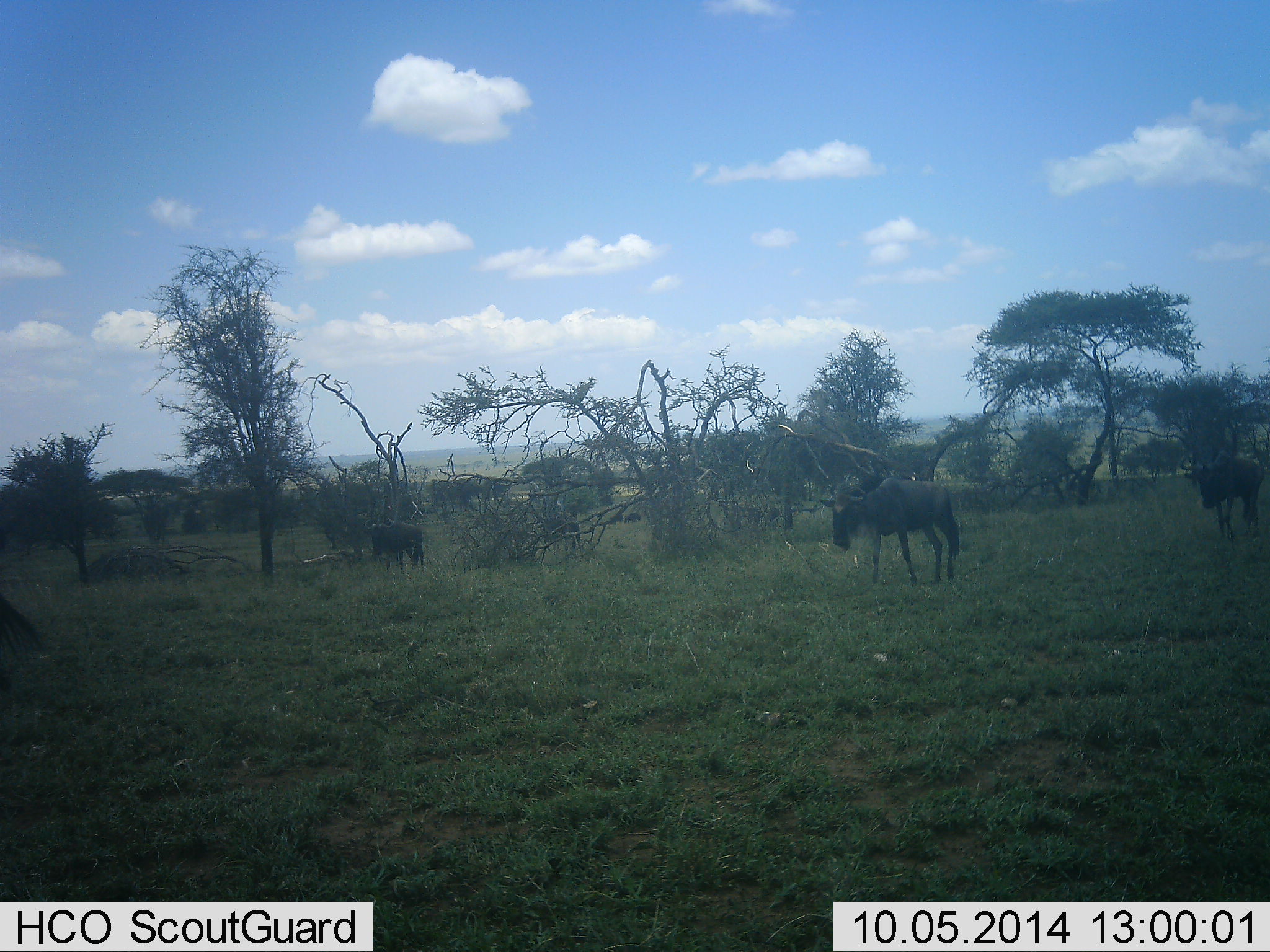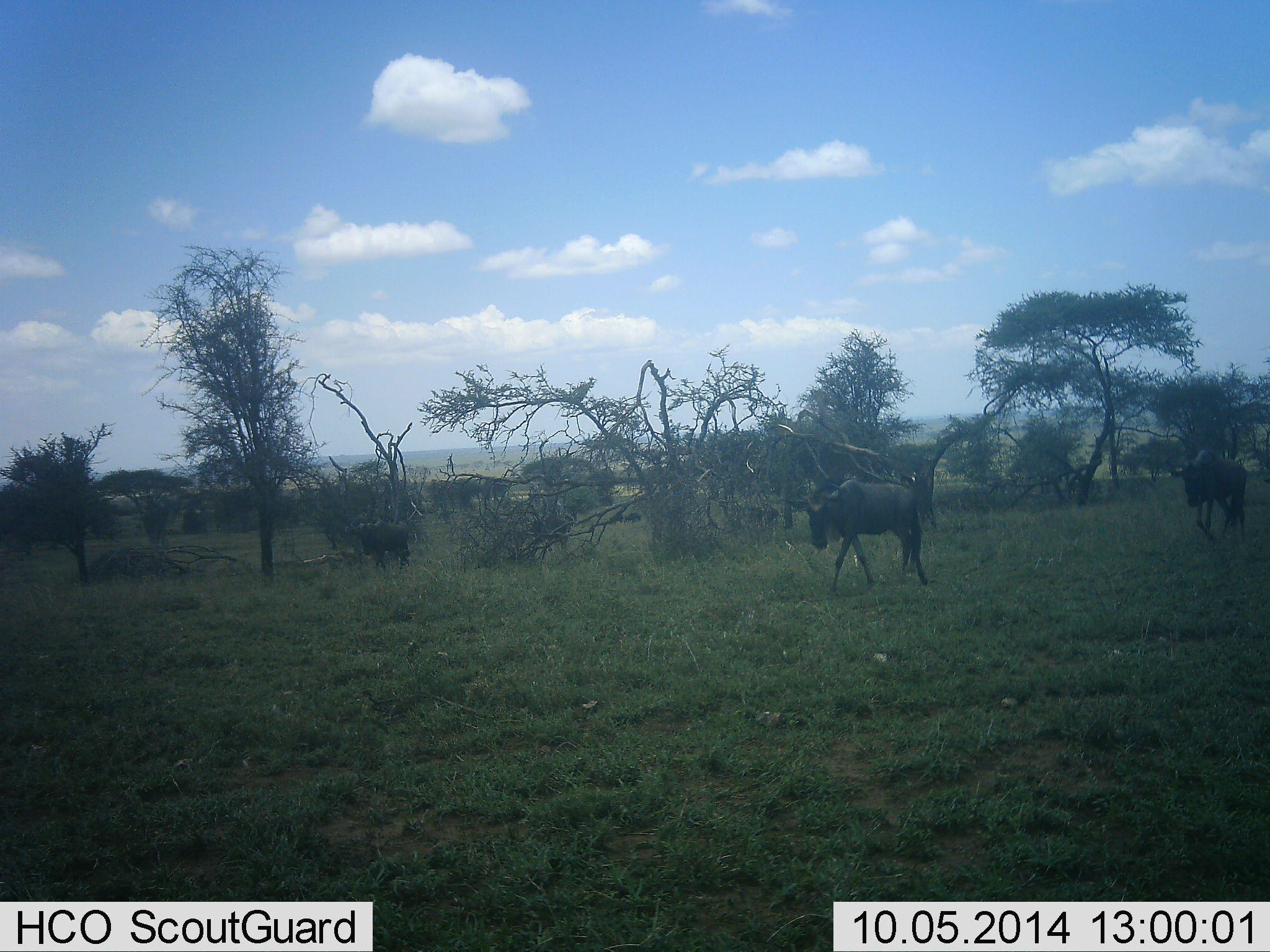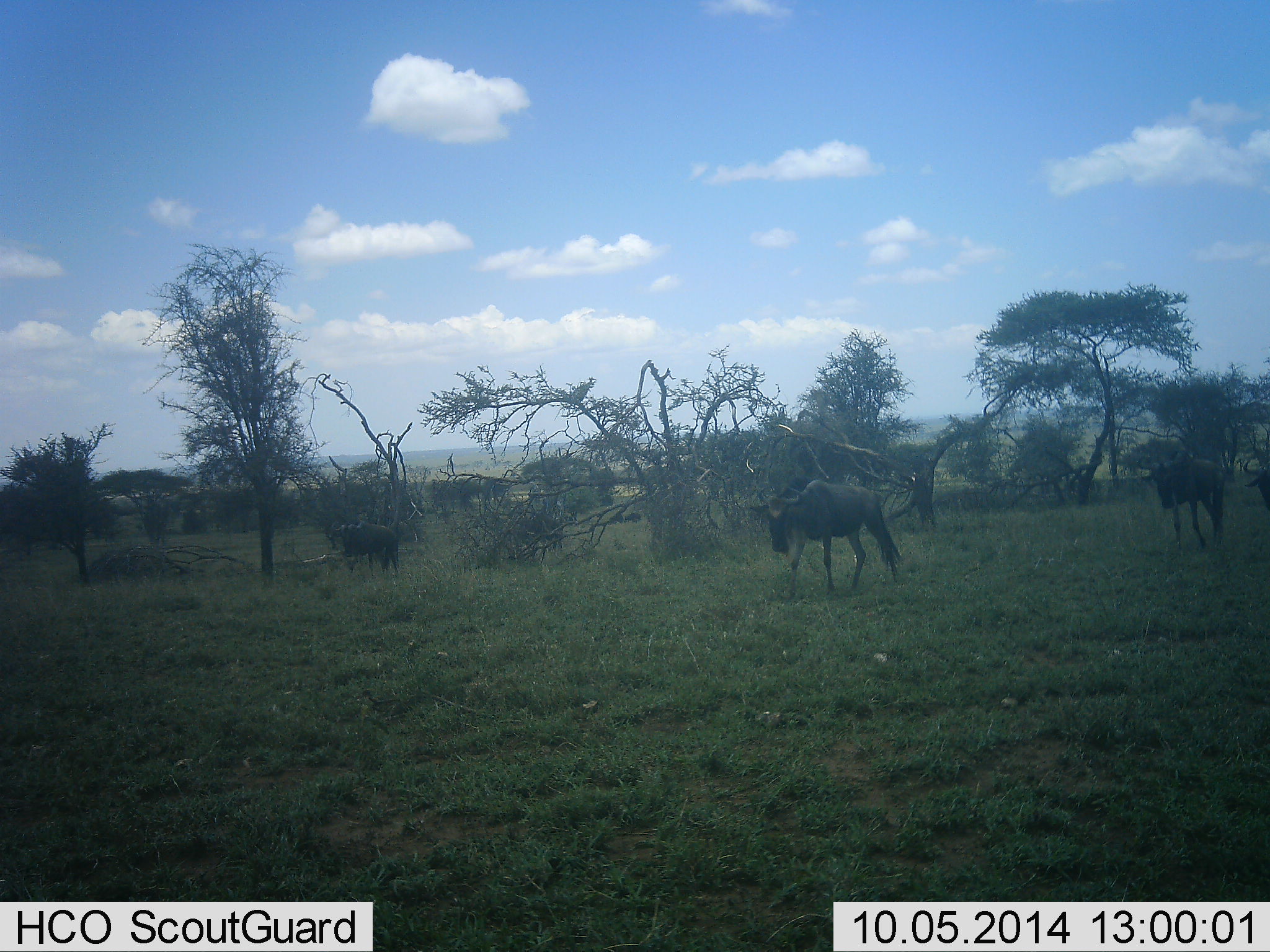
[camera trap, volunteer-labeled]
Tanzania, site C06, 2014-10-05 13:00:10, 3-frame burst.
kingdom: Animalia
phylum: Chordata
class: Mammalia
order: Artiodactyla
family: Bovidae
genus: Connochaetes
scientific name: Connochaetes taurinus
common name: blue wildebeest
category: wildebeest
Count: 5.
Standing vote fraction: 0%.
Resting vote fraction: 0%.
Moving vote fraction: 100%.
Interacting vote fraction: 0%.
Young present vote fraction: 0%.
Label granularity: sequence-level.